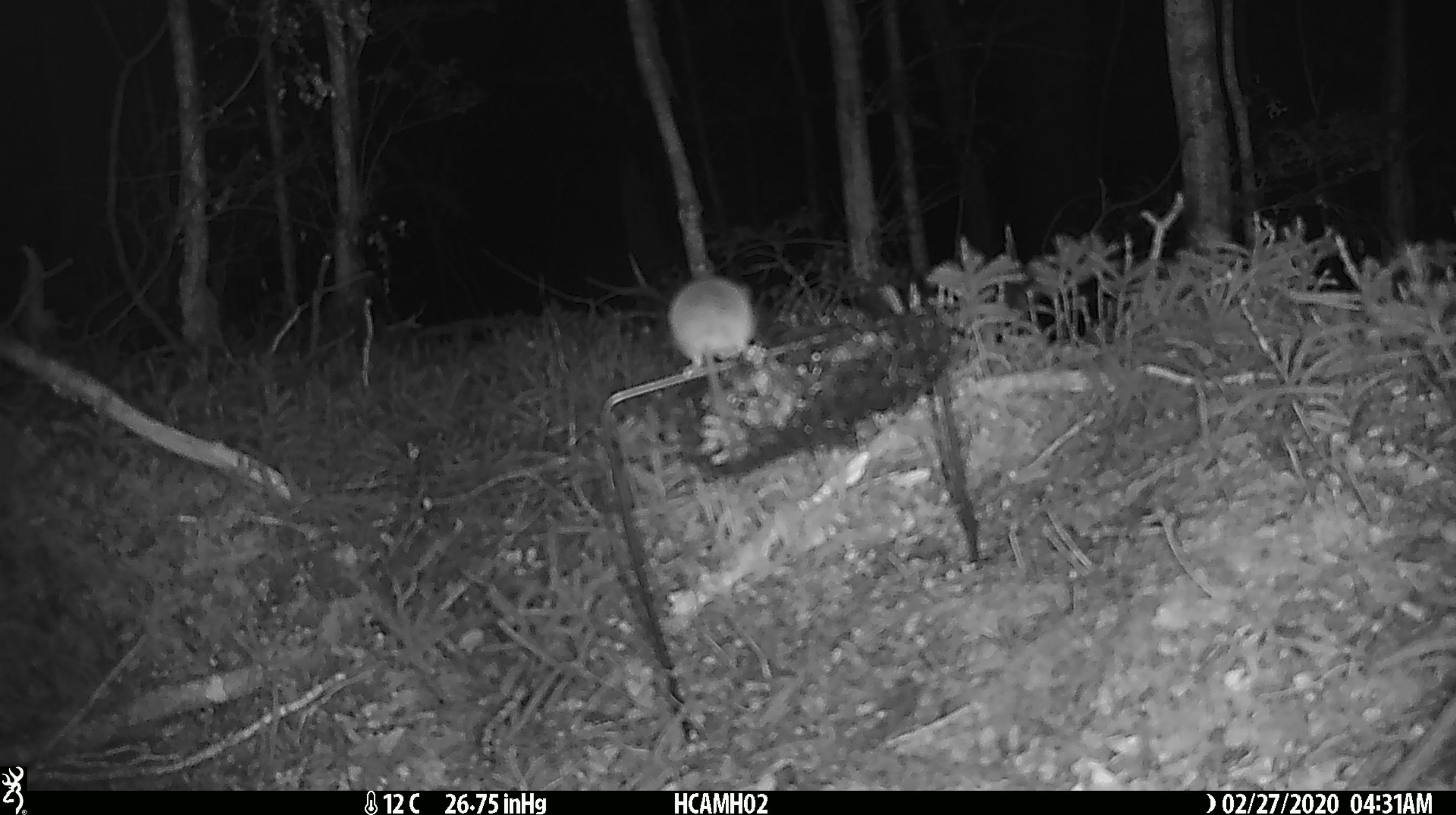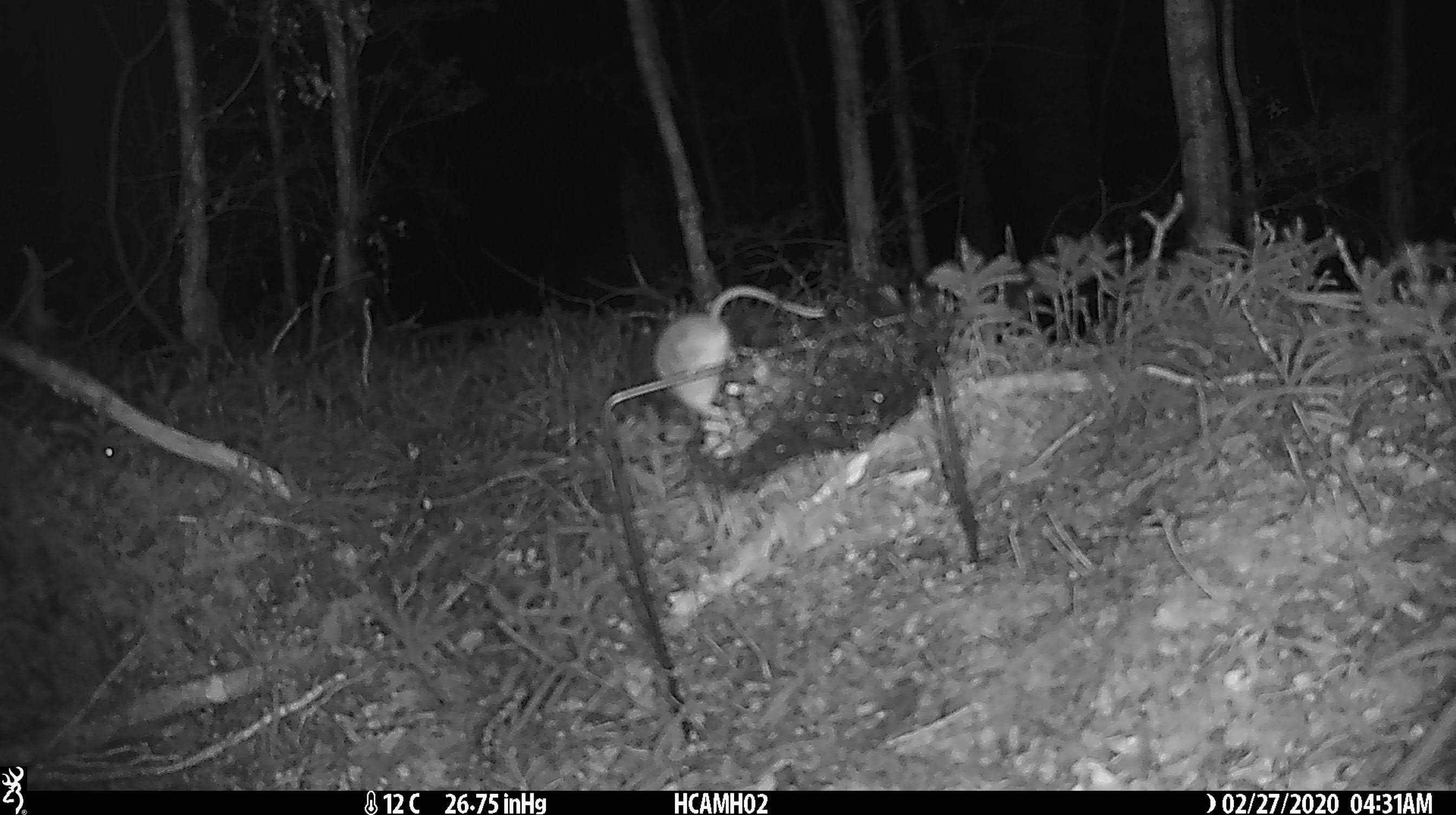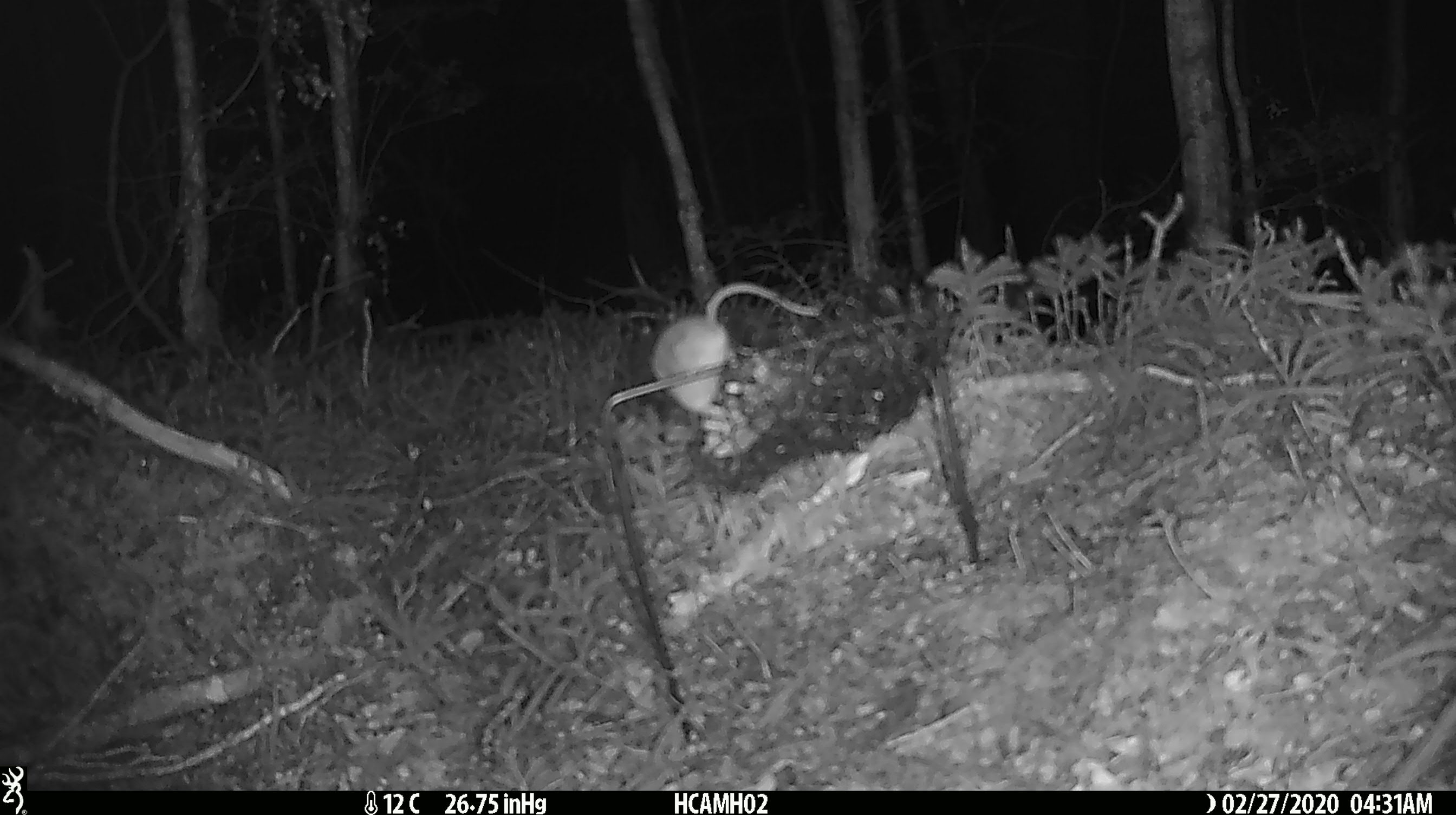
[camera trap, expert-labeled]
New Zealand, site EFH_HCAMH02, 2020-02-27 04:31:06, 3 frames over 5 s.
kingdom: Animalia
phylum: Chordata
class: Mammalia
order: Rodentia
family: Muridae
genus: Mus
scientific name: Mus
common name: mouse